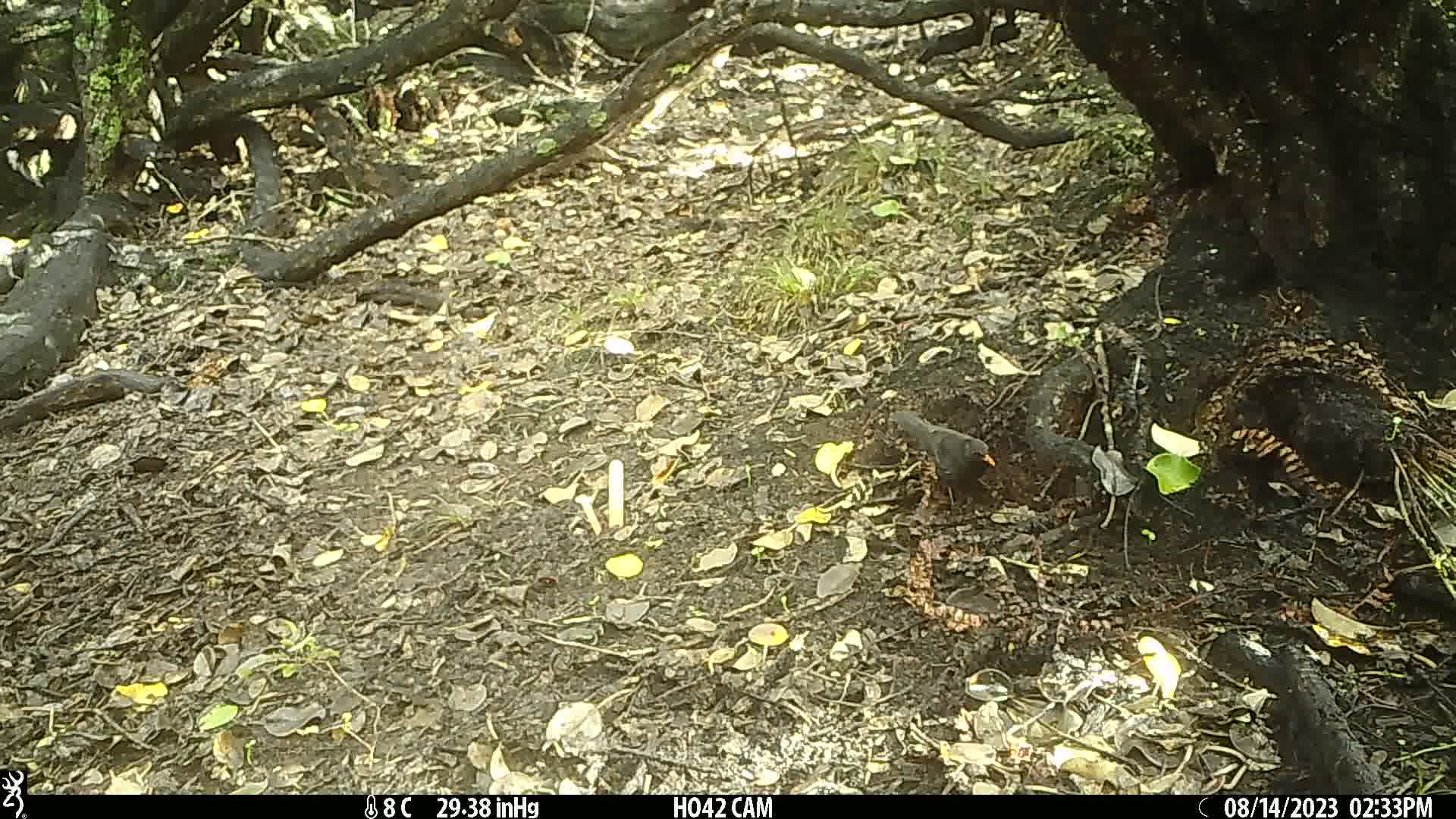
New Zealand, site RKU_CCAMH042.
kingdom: Animalia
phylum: Chordata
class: Aves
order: Passeriformes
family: Turdidae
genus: Turdus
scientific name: Turdus merula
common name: eurasian blackbird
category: blackbird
Blackbird (eurasian blackbird) (Turdus merula).